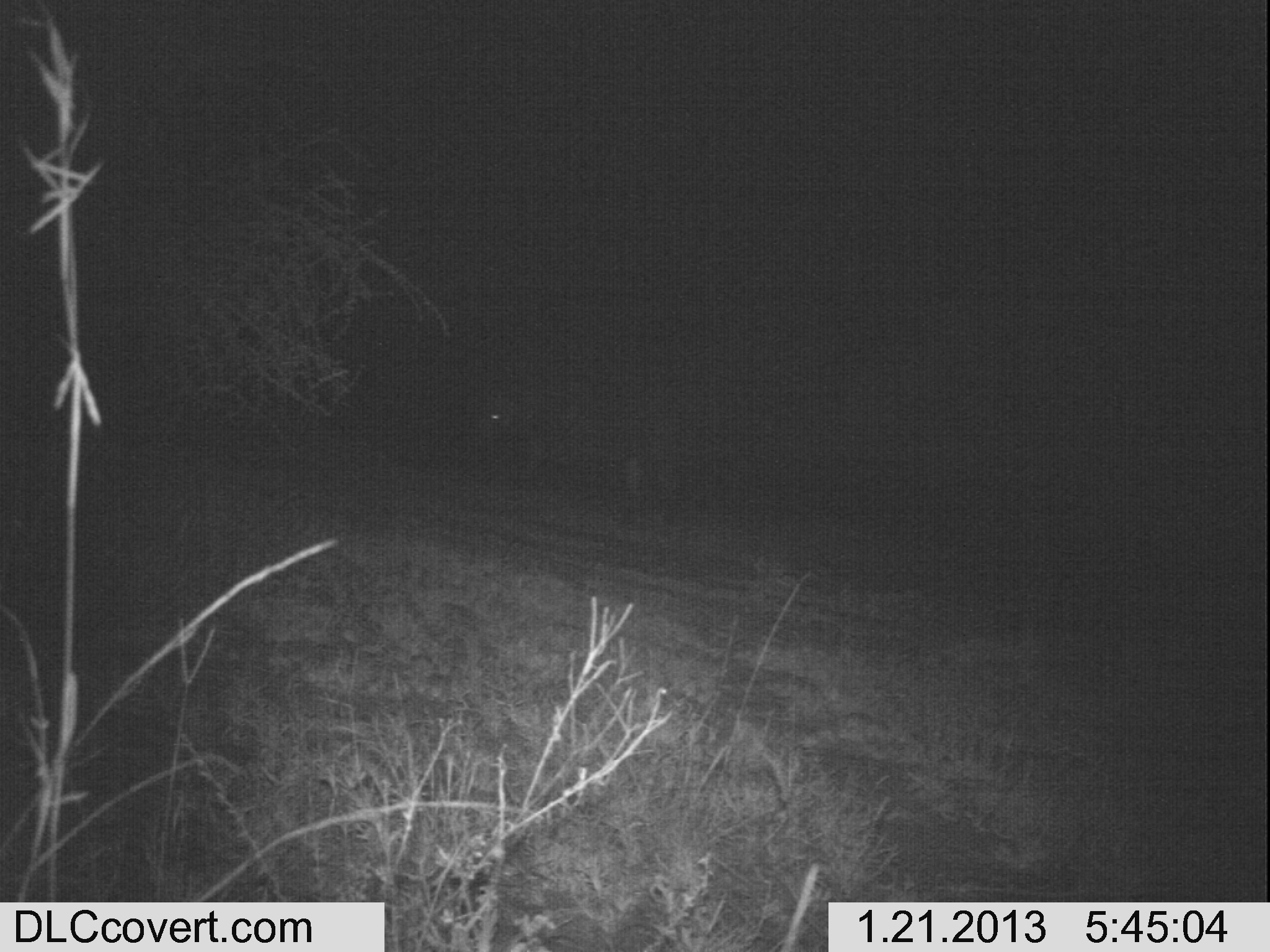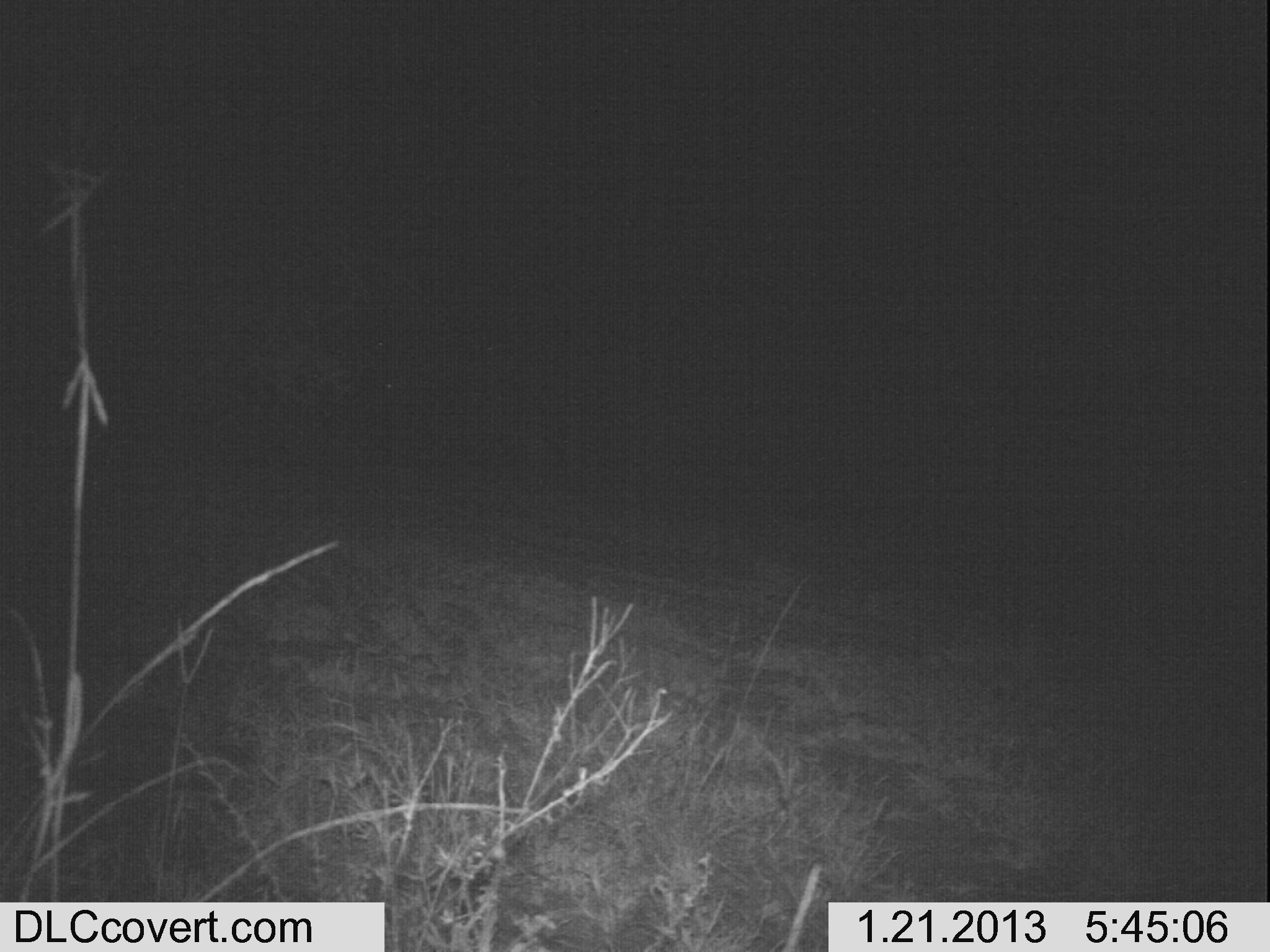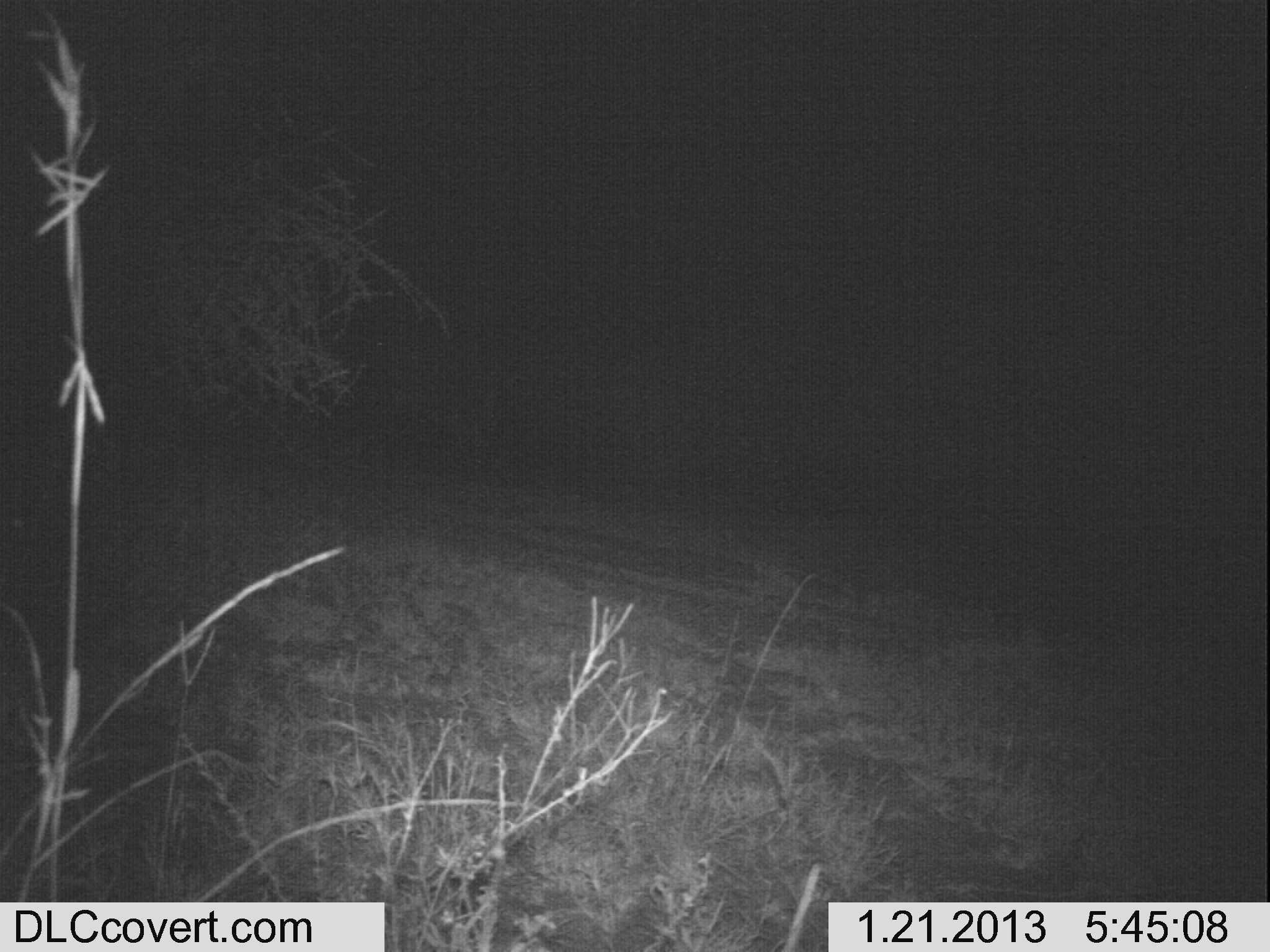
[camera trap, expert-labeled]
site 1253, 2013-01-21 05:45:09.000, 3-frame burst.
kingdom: Animalia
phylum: Chordata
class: Mammalia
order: Artiodactyla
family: Bovidae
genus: Syncerus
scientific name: Syncerus caffer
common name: african buffalo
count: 1